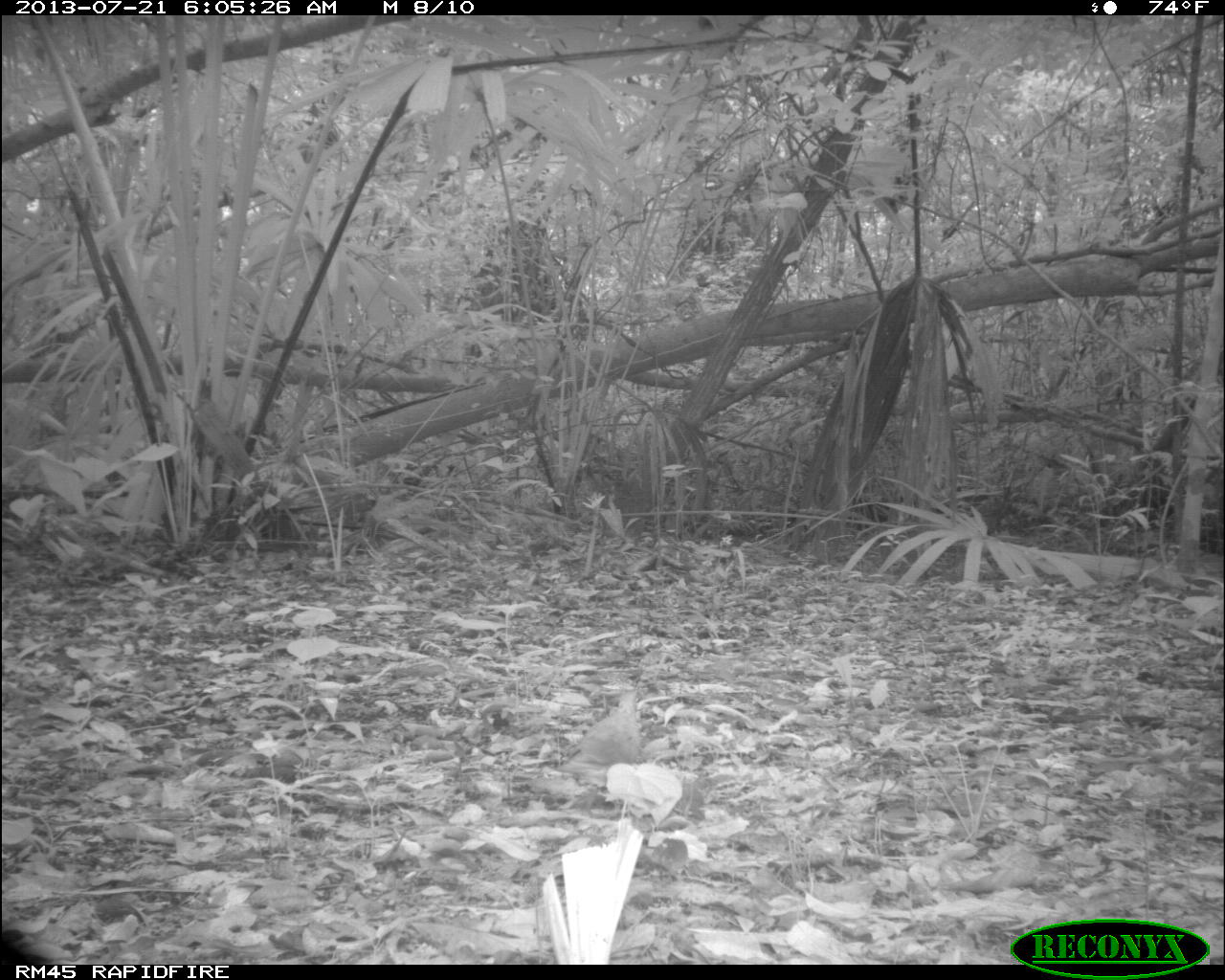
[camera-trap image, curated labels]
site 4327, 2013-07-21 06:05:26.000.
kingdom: Animalia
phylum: Chordata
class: Aves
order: Columbiformes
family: Columbidae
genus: Geotrygon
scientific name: Geotrygon montana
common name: ruddy quail-dove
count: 1